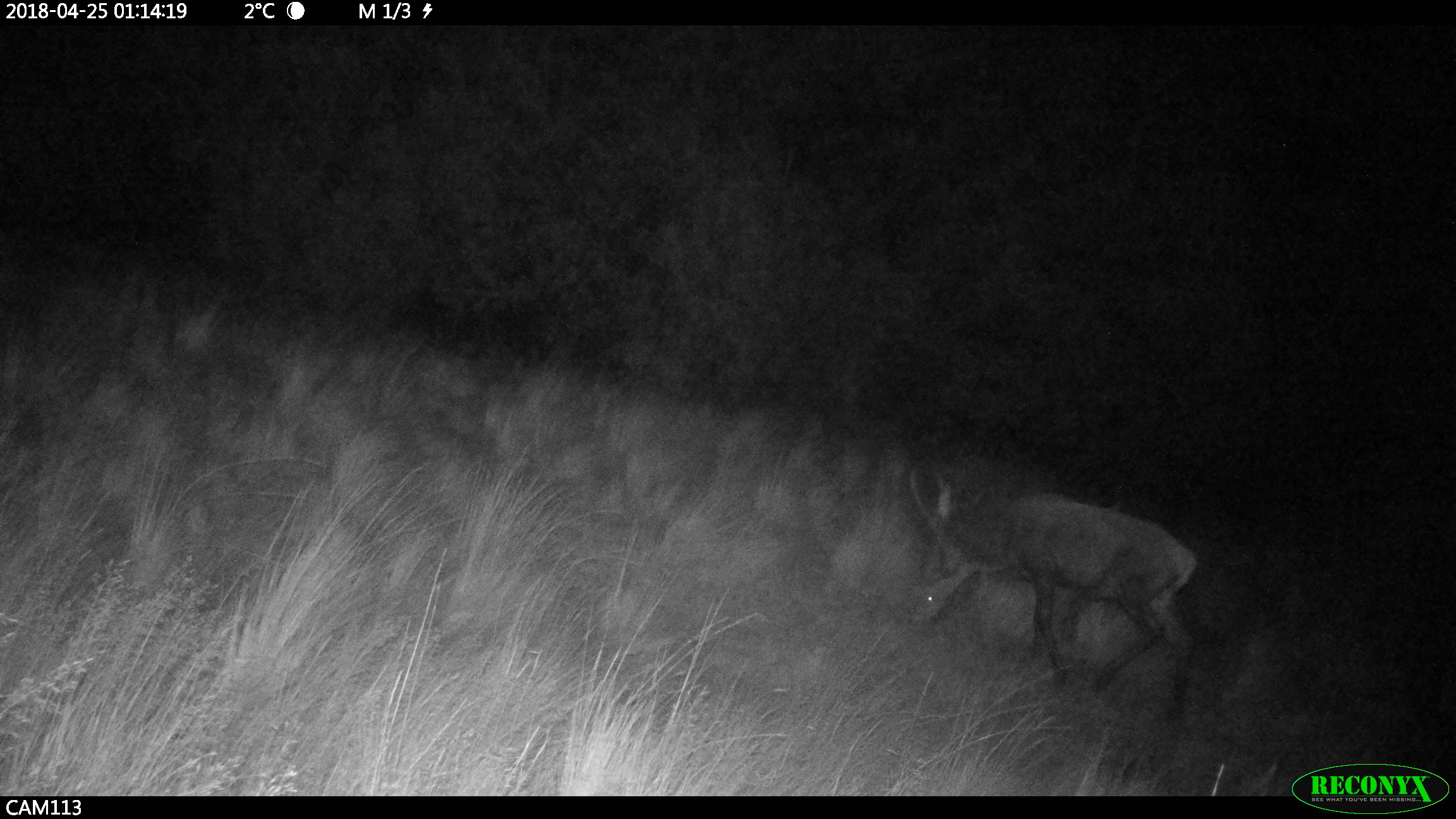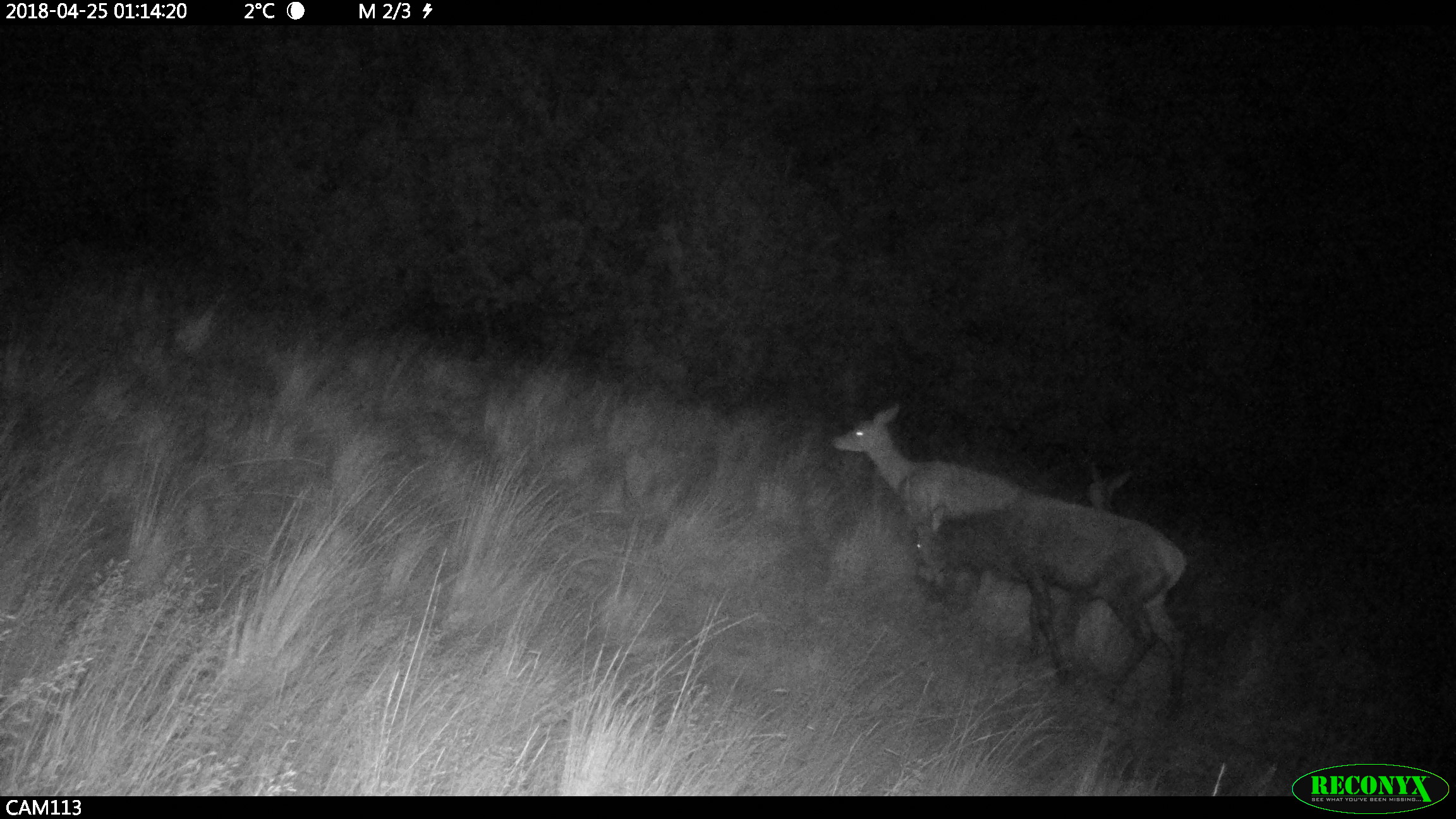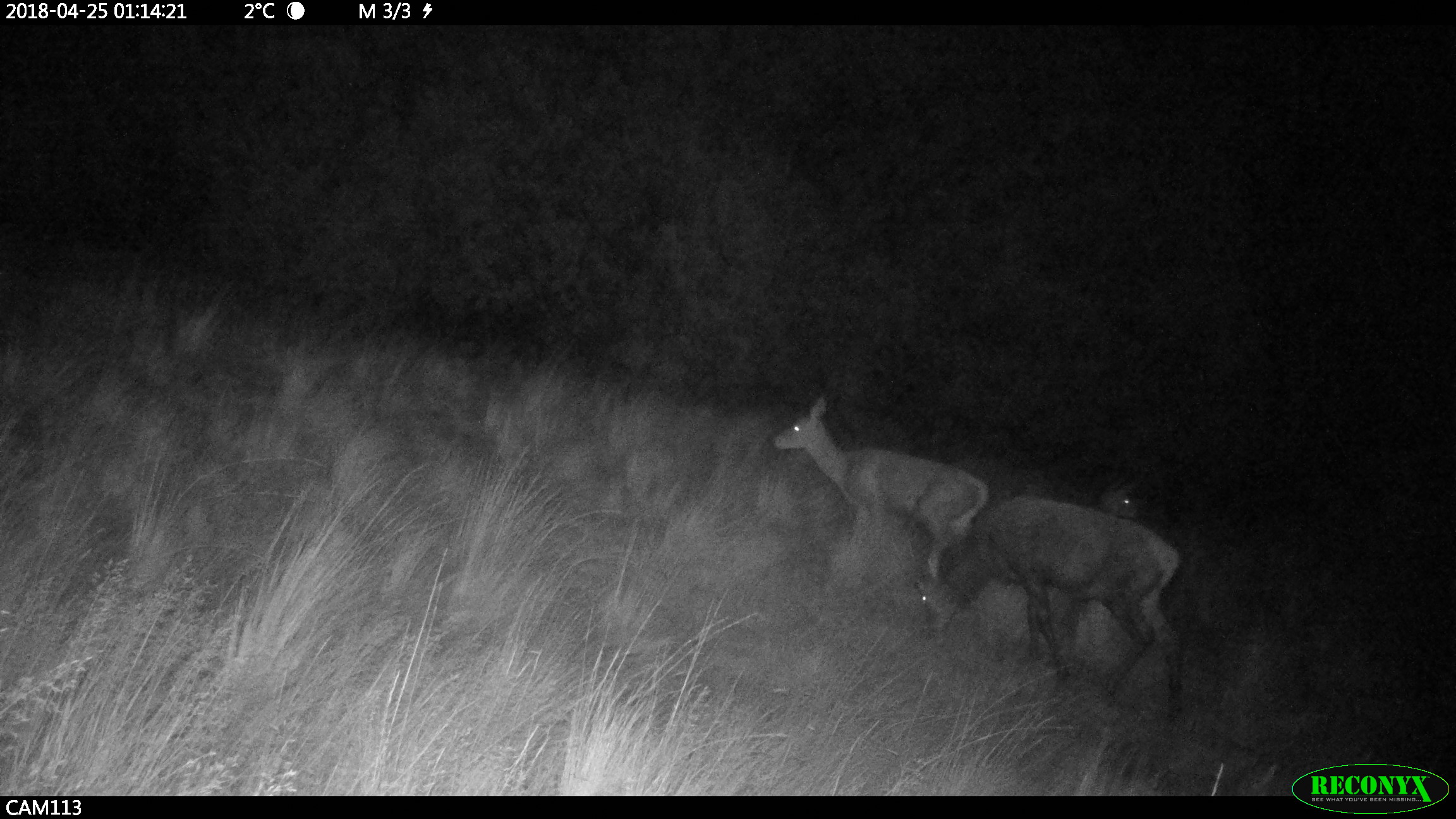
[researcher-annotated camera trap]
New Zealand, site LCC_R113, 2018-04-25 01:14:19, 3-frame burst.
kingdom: Animalia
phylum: Chordata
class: Mammalia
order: Artiodactyla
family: Cervidae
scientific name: Cervidae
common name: deer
Deer (Cervidae).